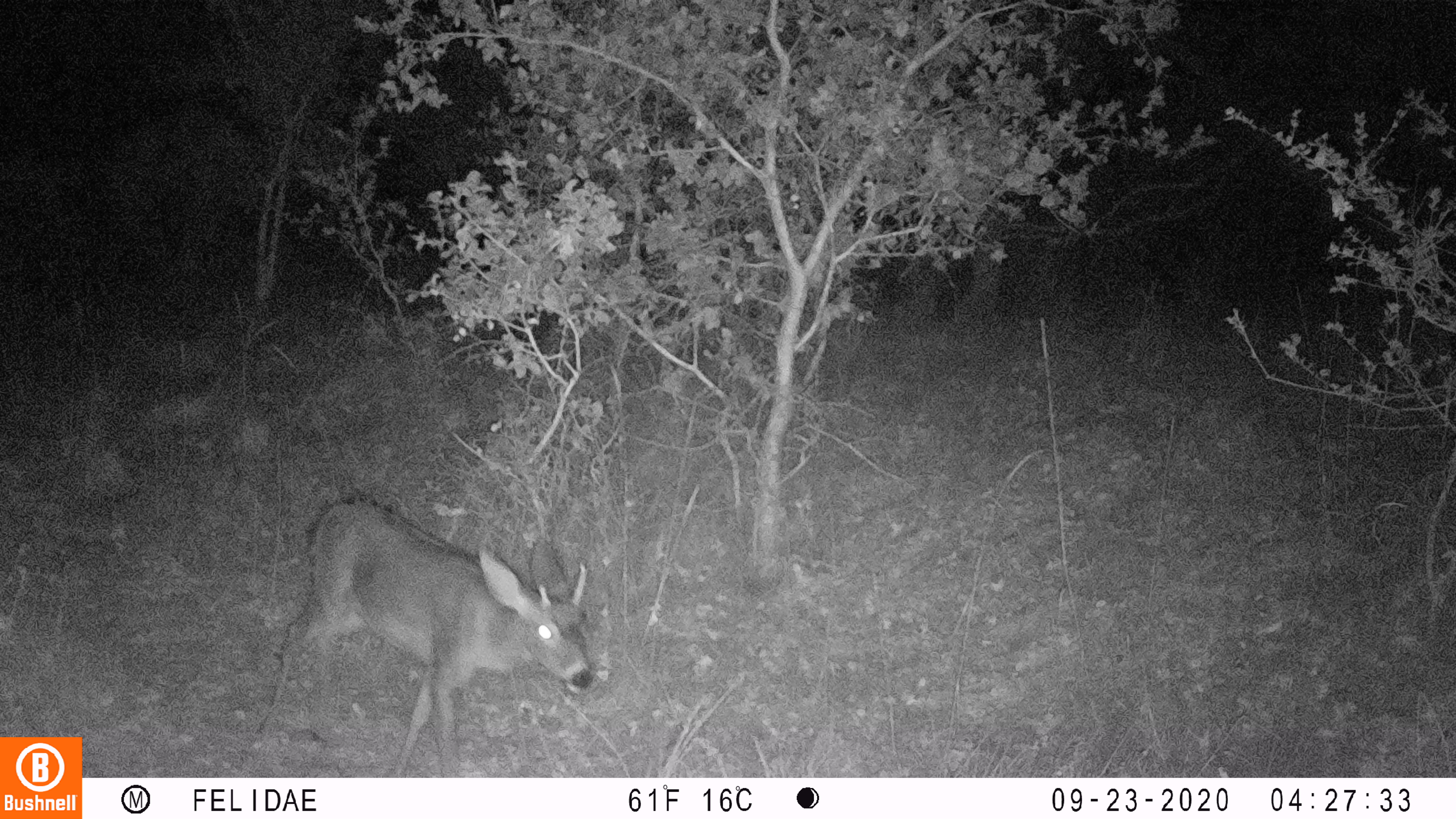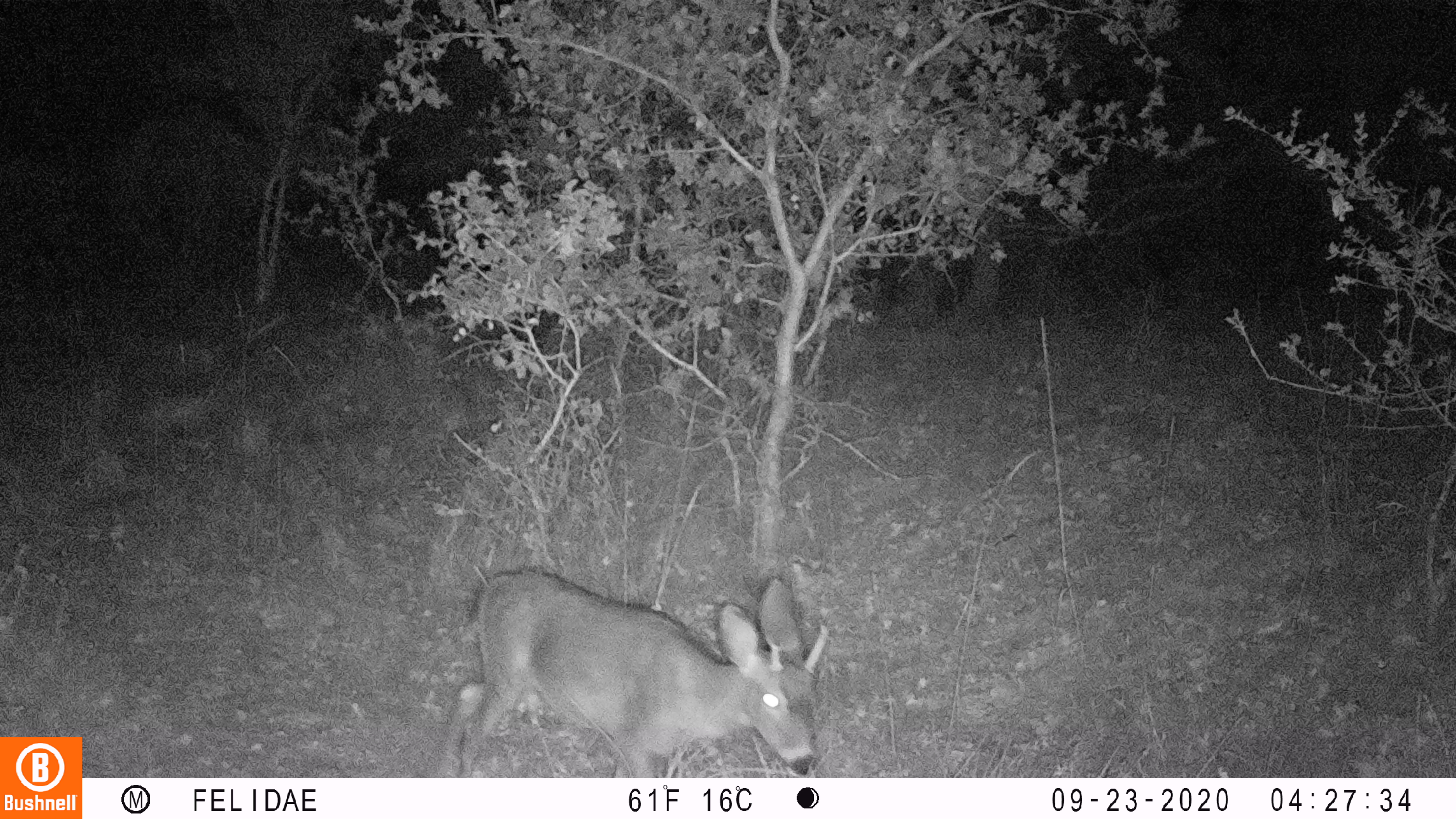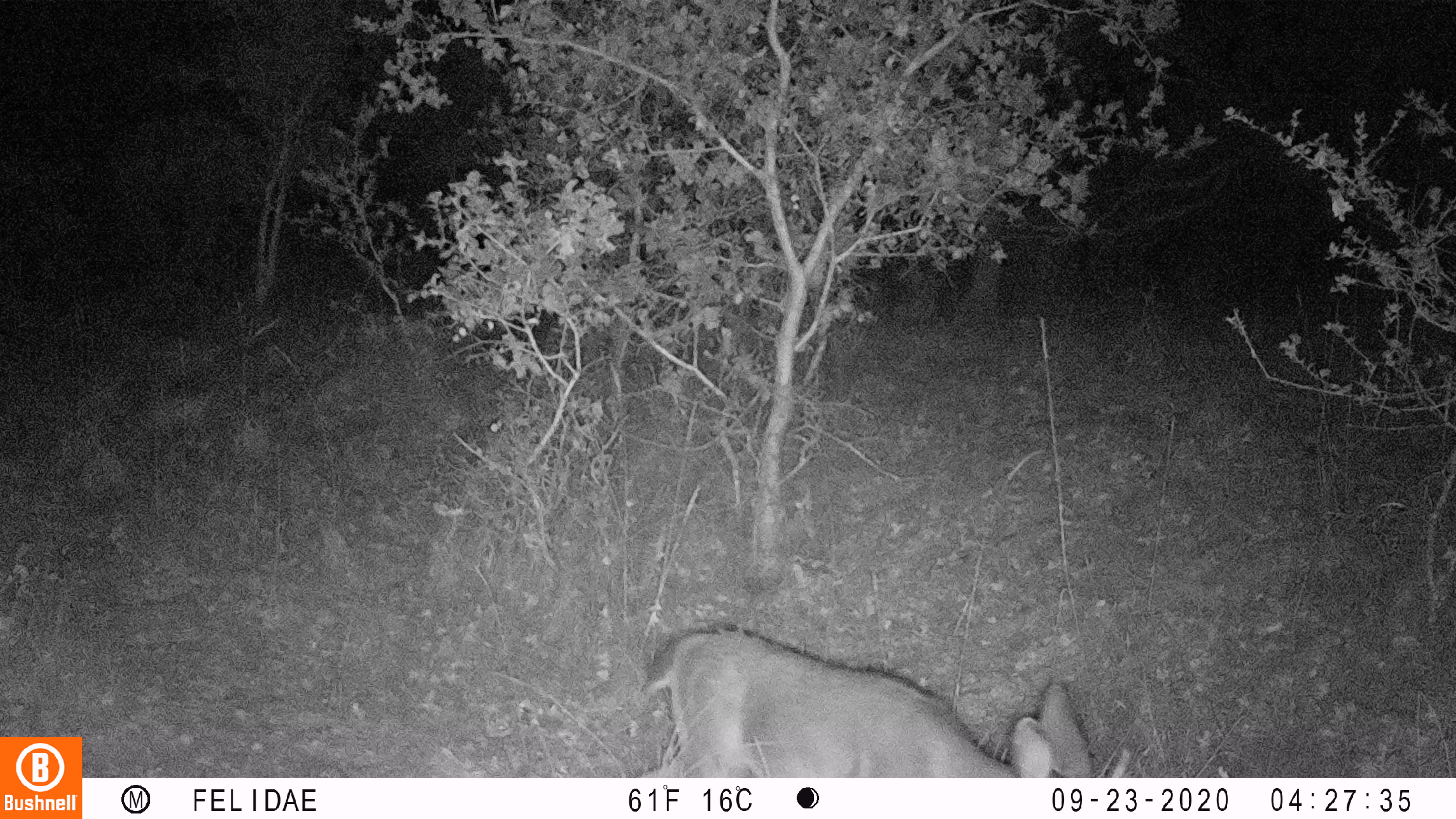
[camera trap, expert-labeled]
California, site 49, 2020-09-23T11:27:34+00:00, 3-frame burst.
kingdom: Animalia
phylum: Chordata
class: Mammalia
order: Artiodactyla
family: Cervidae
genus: Odocoileus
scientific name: Odocoileus hemionus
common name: mule deer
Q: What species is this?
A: Mule deer (Odocoileus hemionus).